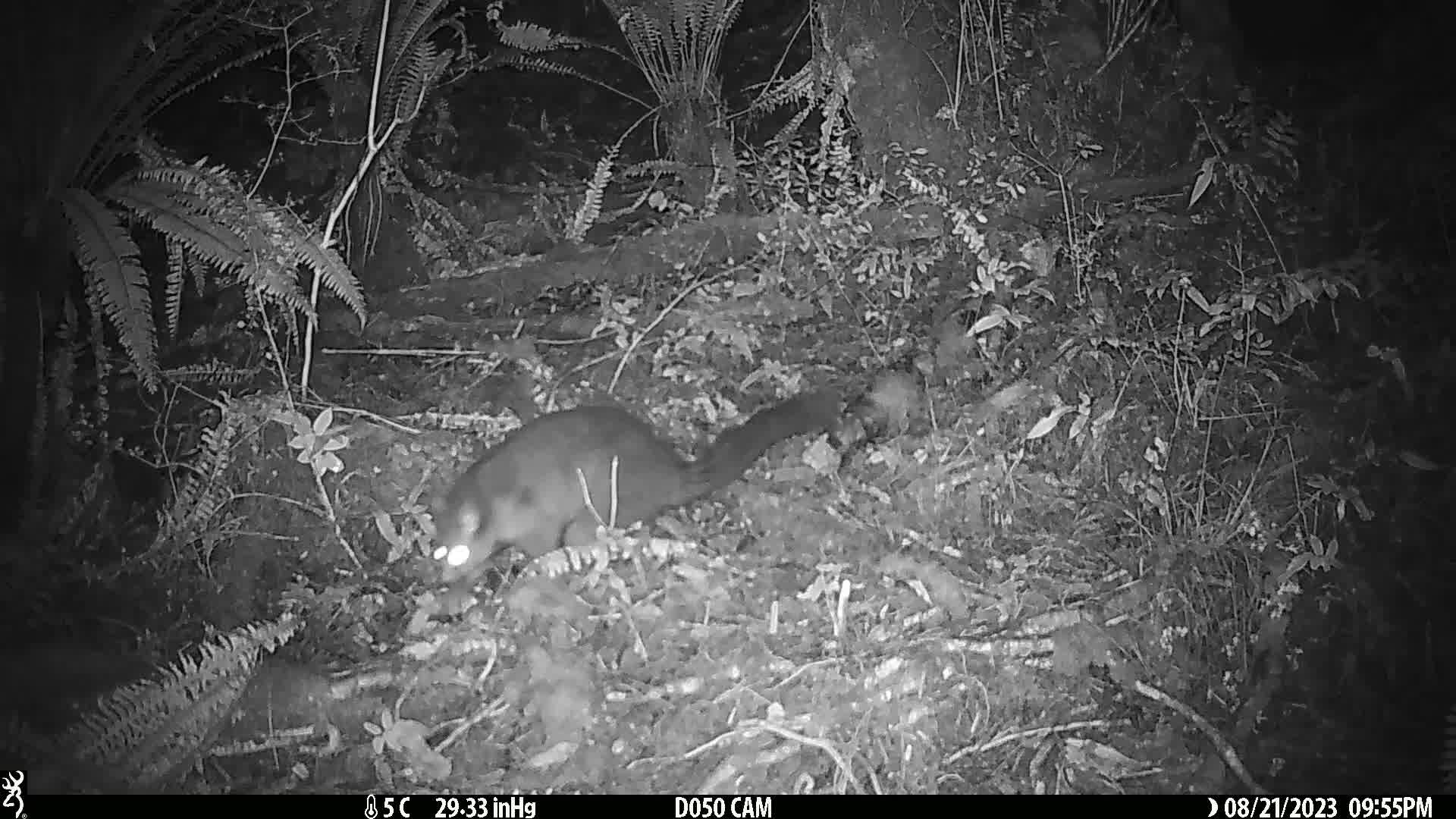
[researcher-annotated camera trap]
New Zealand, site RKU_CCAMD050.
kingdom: Animalia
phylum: Chordata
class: Mammalia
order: Diprotodontia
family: Phalangeridae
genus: Trichosurus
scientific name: Trichosurus vulpecula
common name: common brushtail possum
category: possum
Possum (common brushtail possum) (Trichosurus vulpecula).